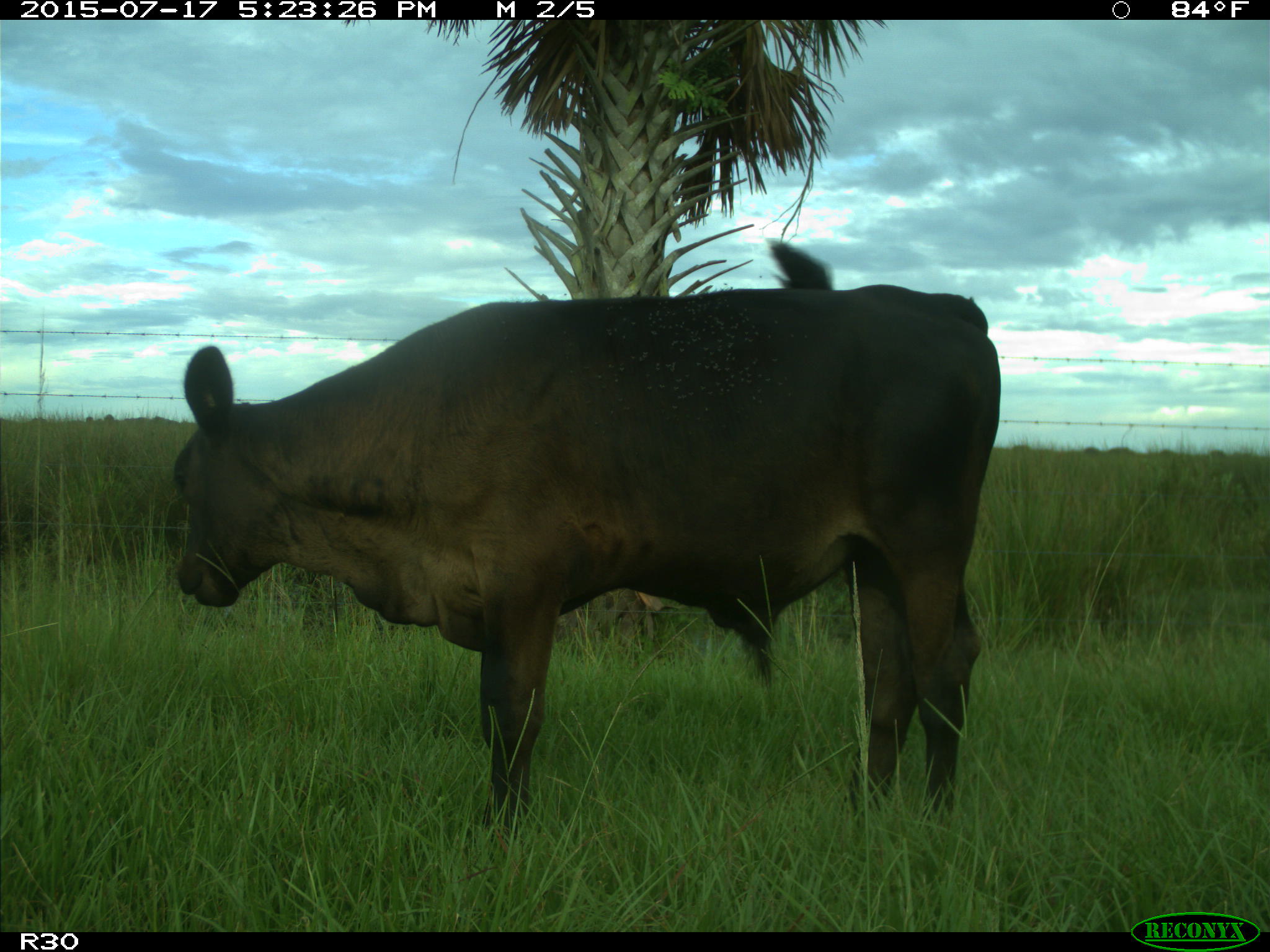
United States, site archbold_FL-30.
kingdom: Animalia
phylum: Chordata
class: Mammalia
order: Artiodactyla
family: Bovidae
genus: Bos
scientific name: Bos taurus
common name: domestic cow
Bos taurus (domestic cow).